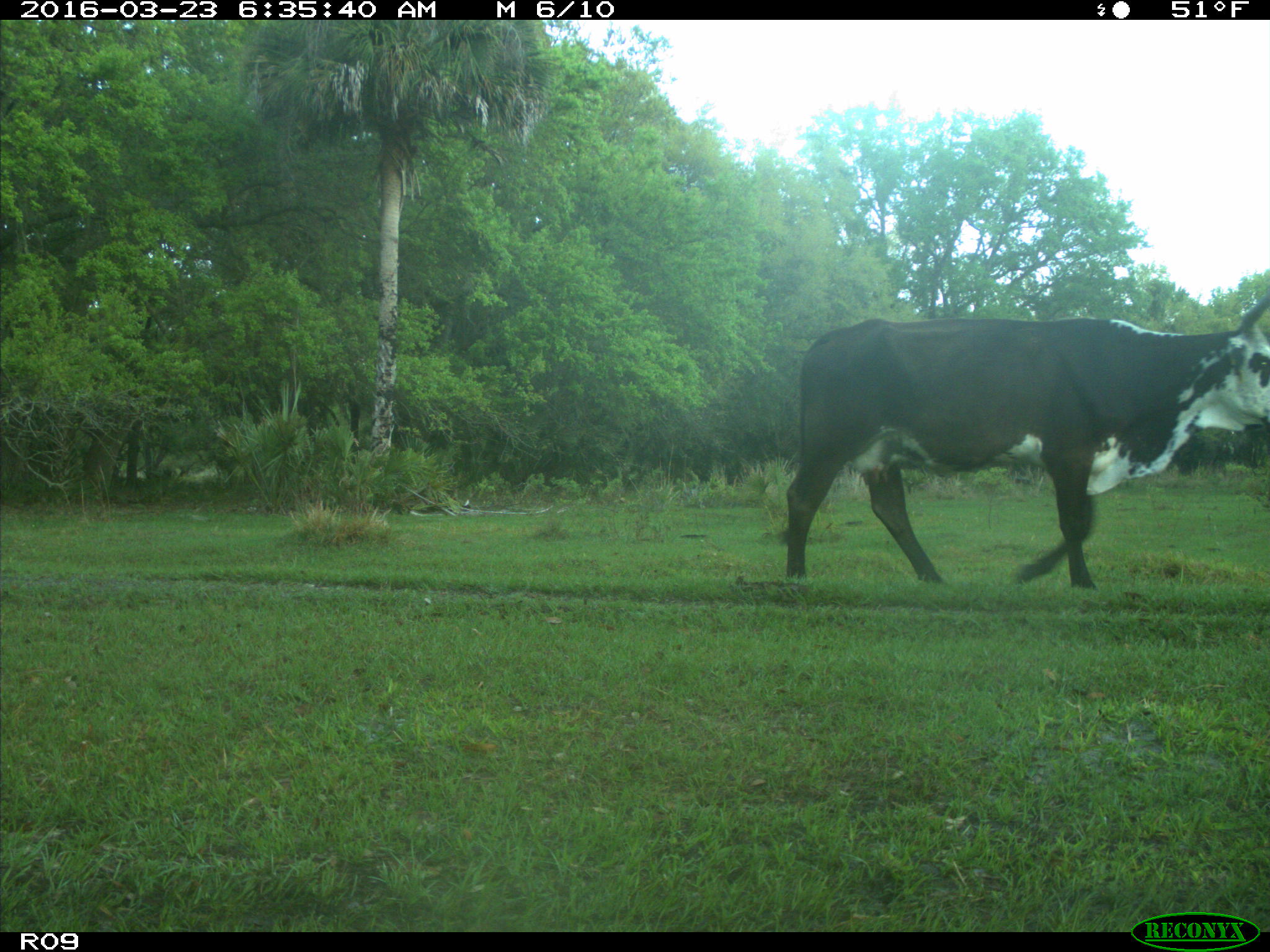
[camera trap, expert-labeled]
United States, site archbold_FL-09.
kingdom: Animalia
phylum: Chordata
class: Mammalia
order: Artiodactyla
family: Bovidae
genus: Bos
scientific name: Bos taurus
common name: domestic cow